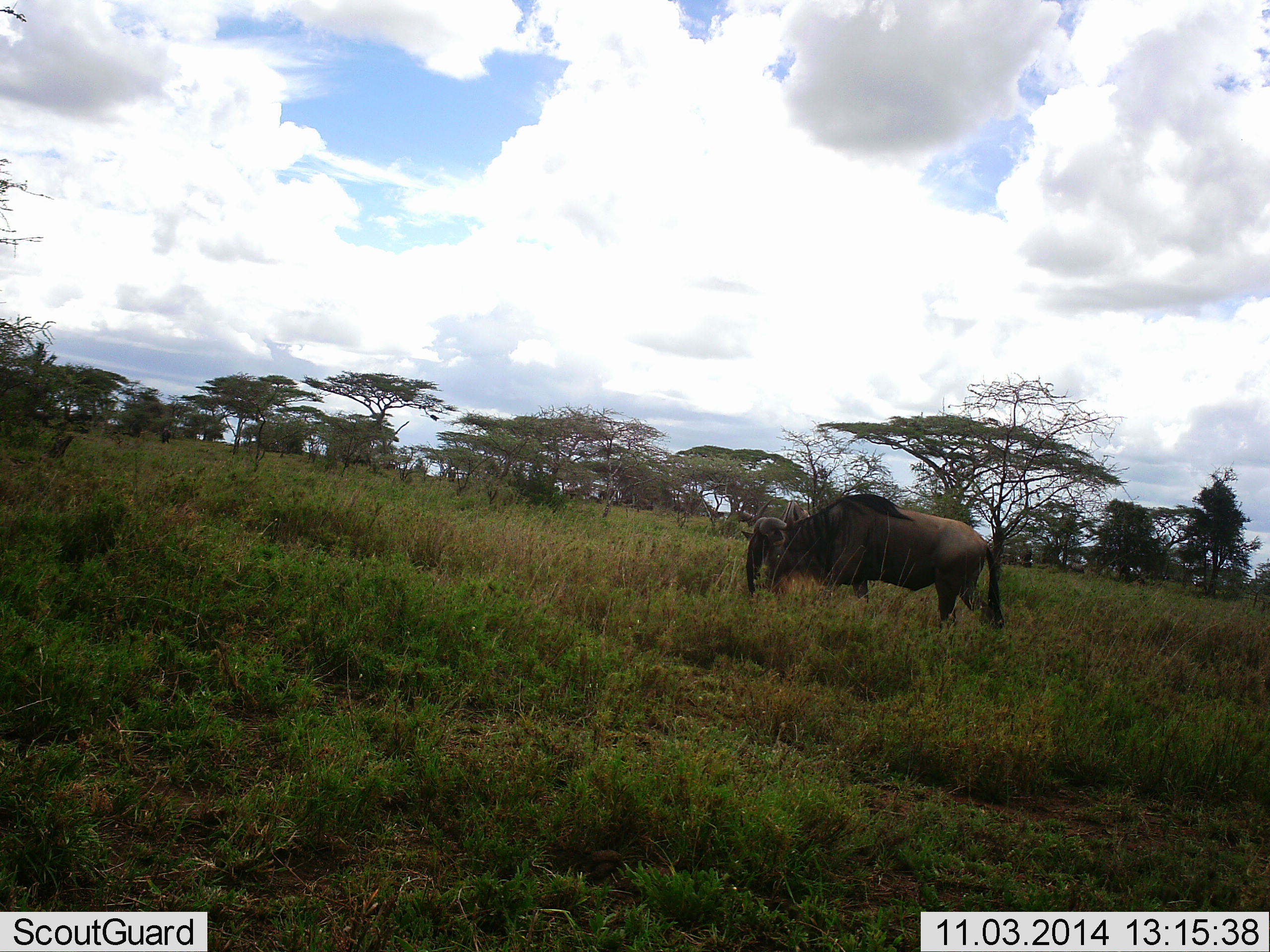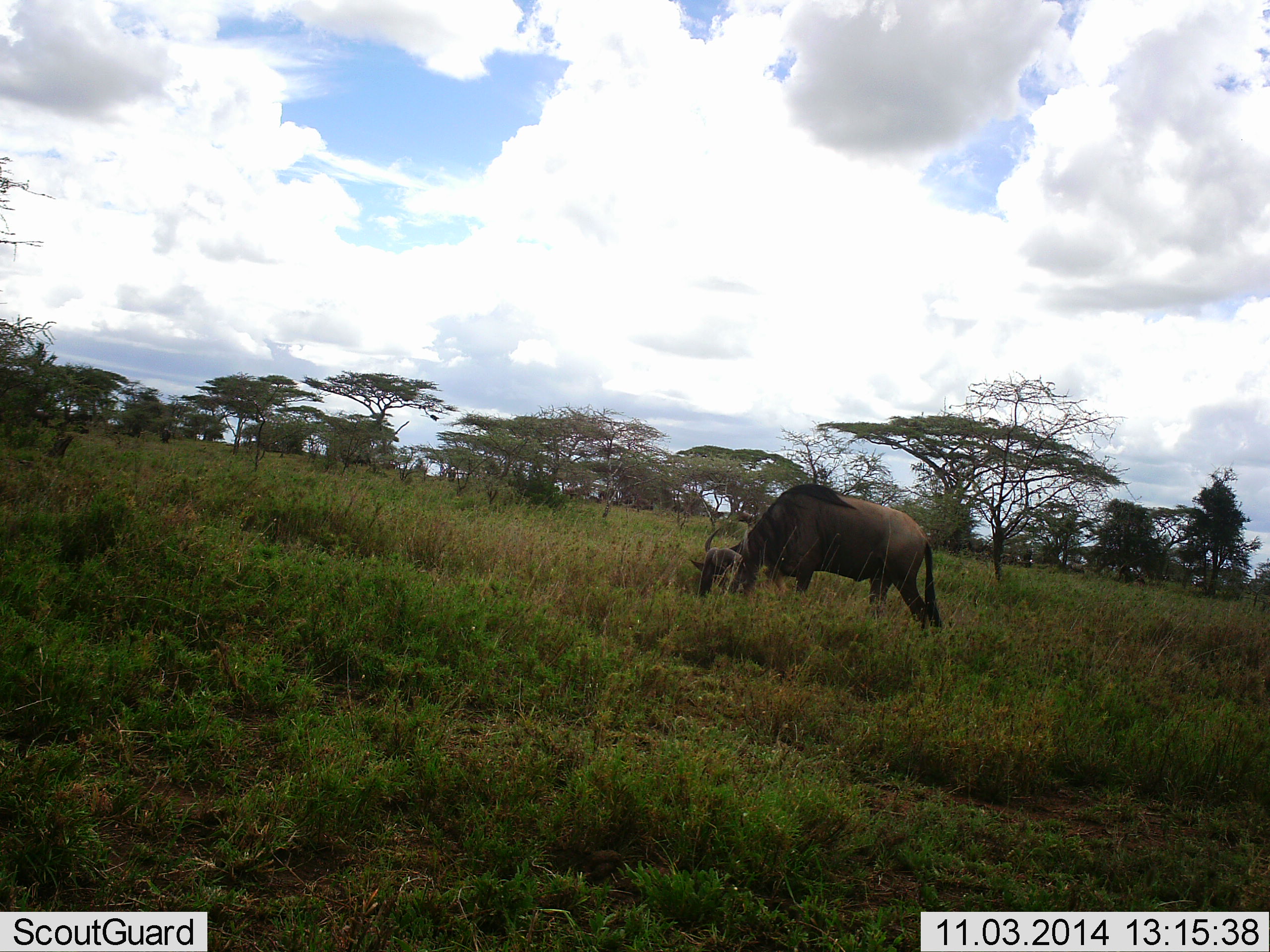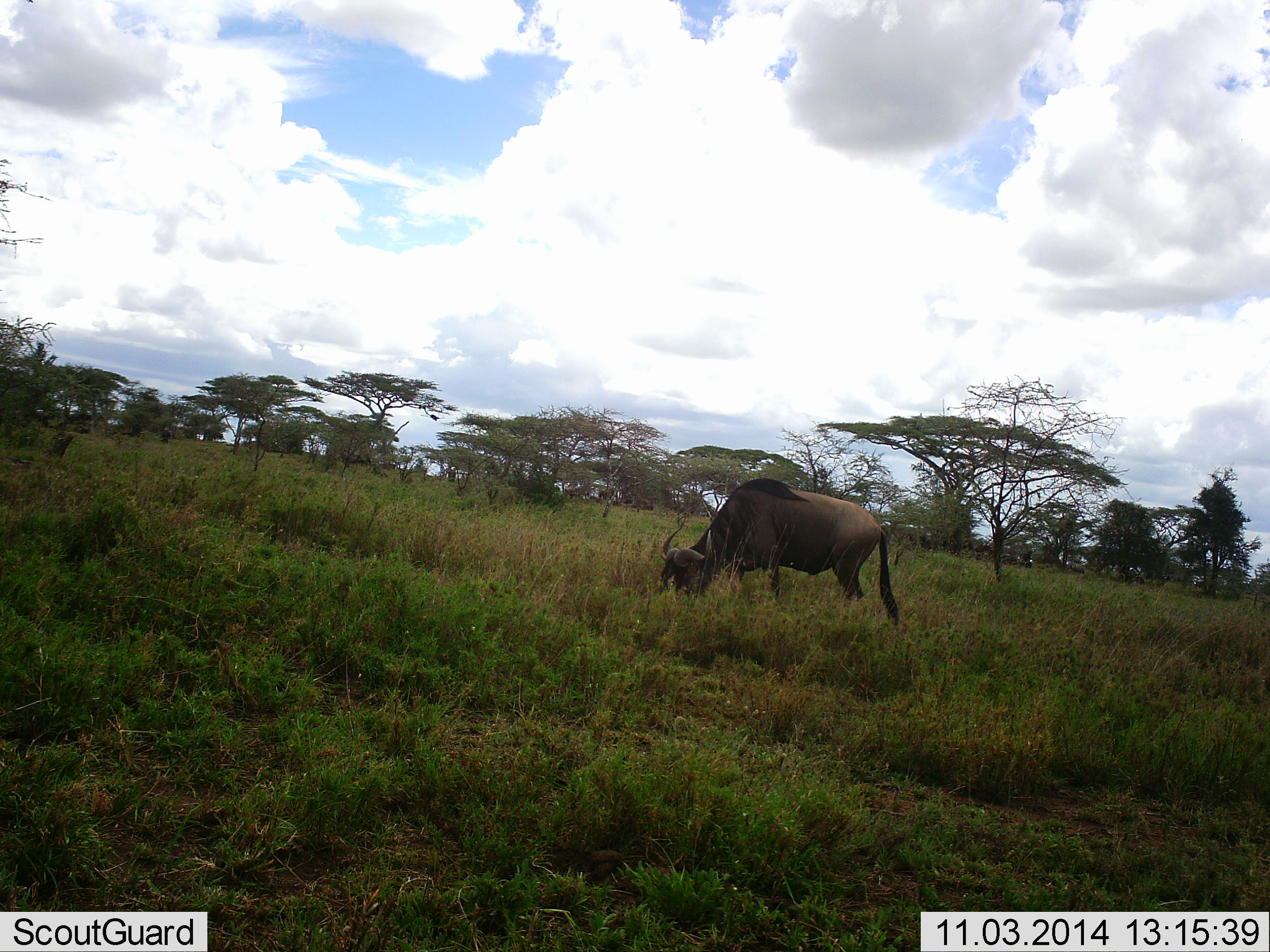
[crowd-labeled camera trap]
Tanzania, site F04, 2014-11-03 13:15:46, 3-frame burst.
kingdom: Animalia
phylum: Chordata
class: Mammalia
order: Artiodactyla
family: Bovidae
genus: Connochaetes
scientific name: Connochaetes taurinus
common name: blue wildebeest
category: wildebeest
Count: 1.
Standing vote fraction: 10%.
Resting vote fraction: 0%.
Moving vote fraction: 40%.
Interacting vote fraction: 0%.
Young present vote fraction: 0%.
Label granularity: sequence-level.